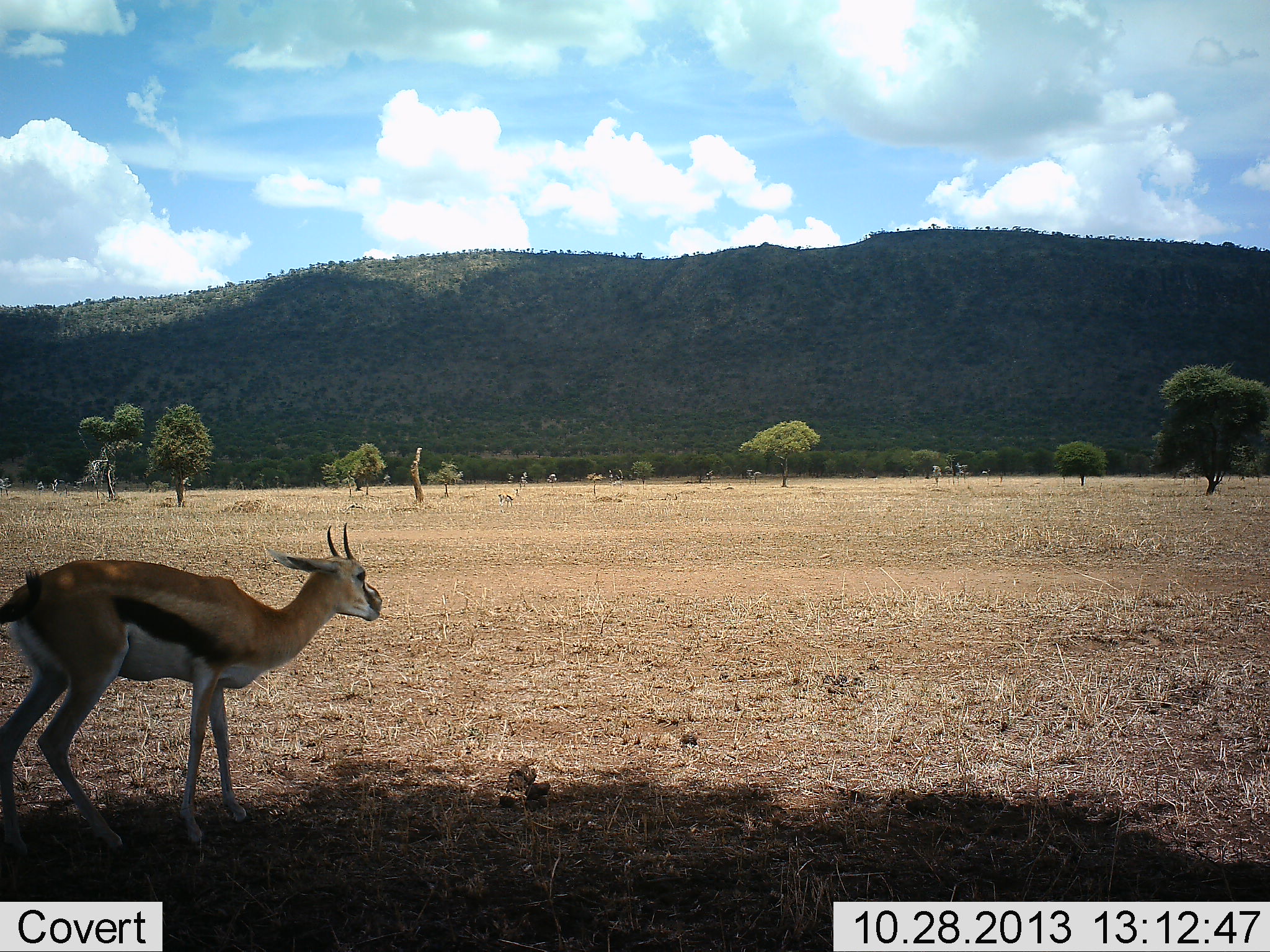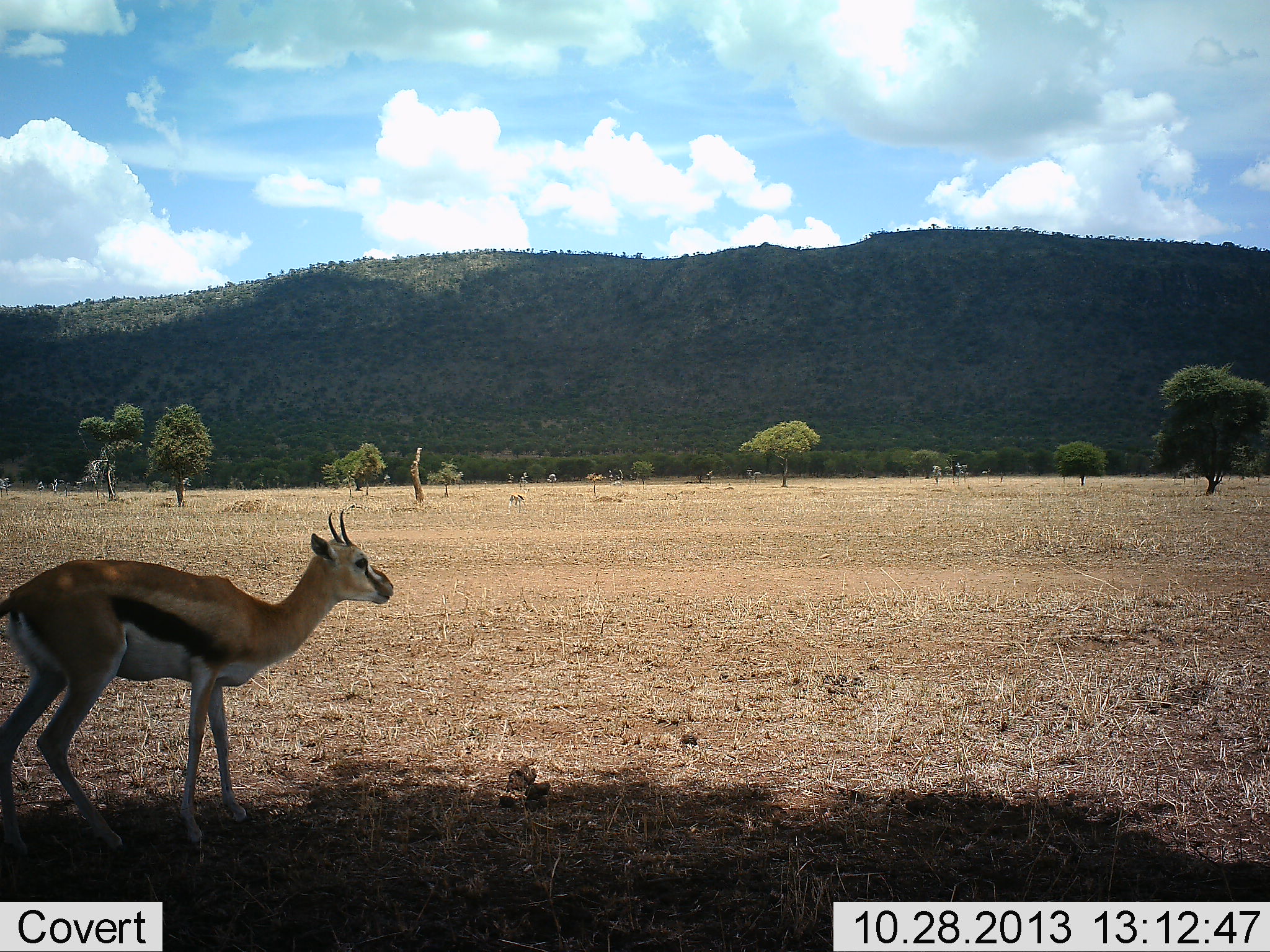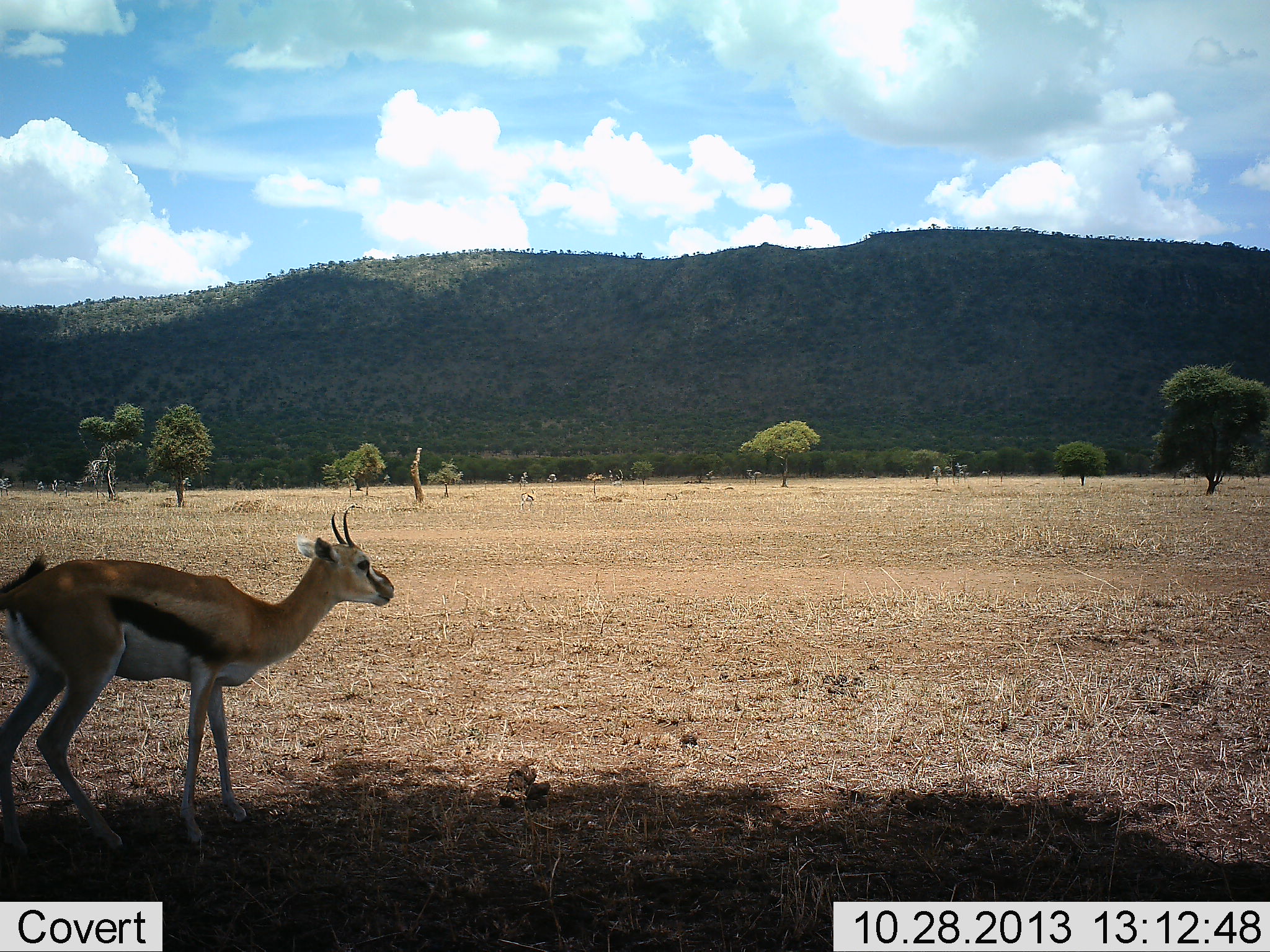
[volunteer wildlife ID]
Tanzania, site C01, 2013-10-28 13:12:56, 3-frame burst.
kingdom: Animalia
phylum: Chordata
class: Mammalia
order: Artiodactyla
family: Bovidae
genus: Eudorcas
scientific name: Eudorcas thomsonii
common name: thomson's gazelle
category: gazellethomsons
Gazellethomsons (thomson's gazelle) (Eudorcas thomsonii), count 1. Behavior (volunteer vote fractions): standing 91%, resting 9%, moving 18%, interacting 0%. Young present (vote fraction): 0%. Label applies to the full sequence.